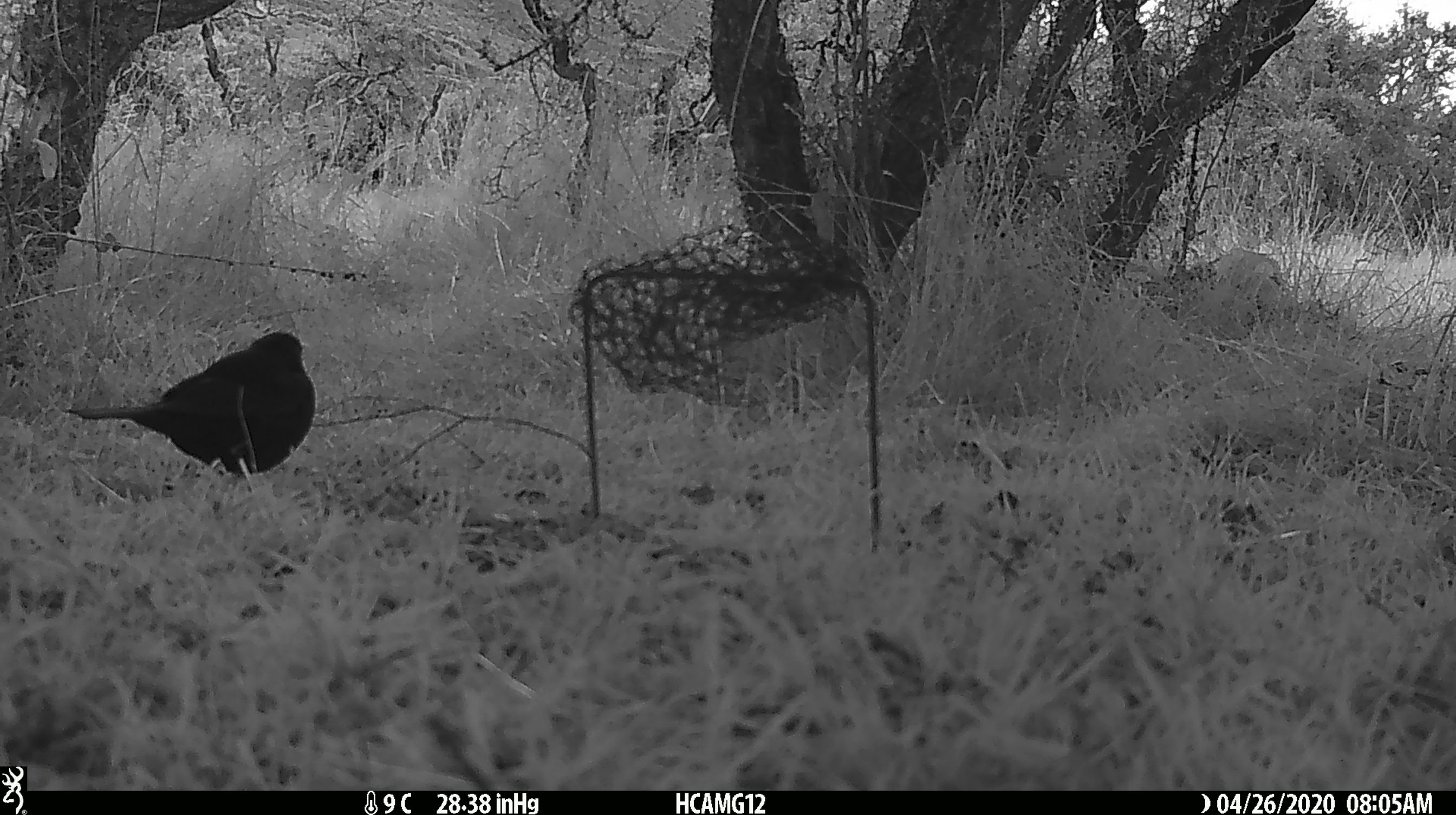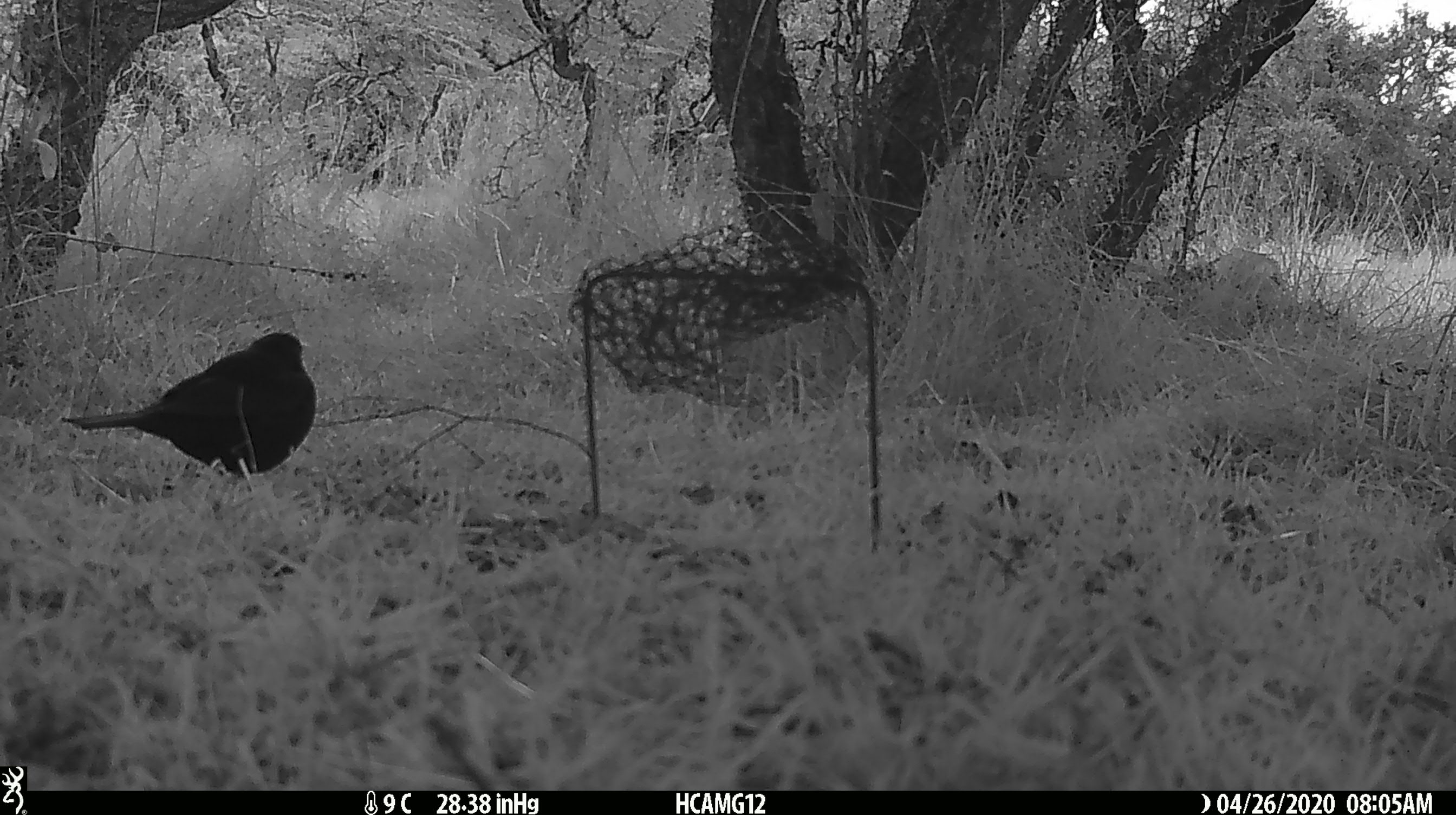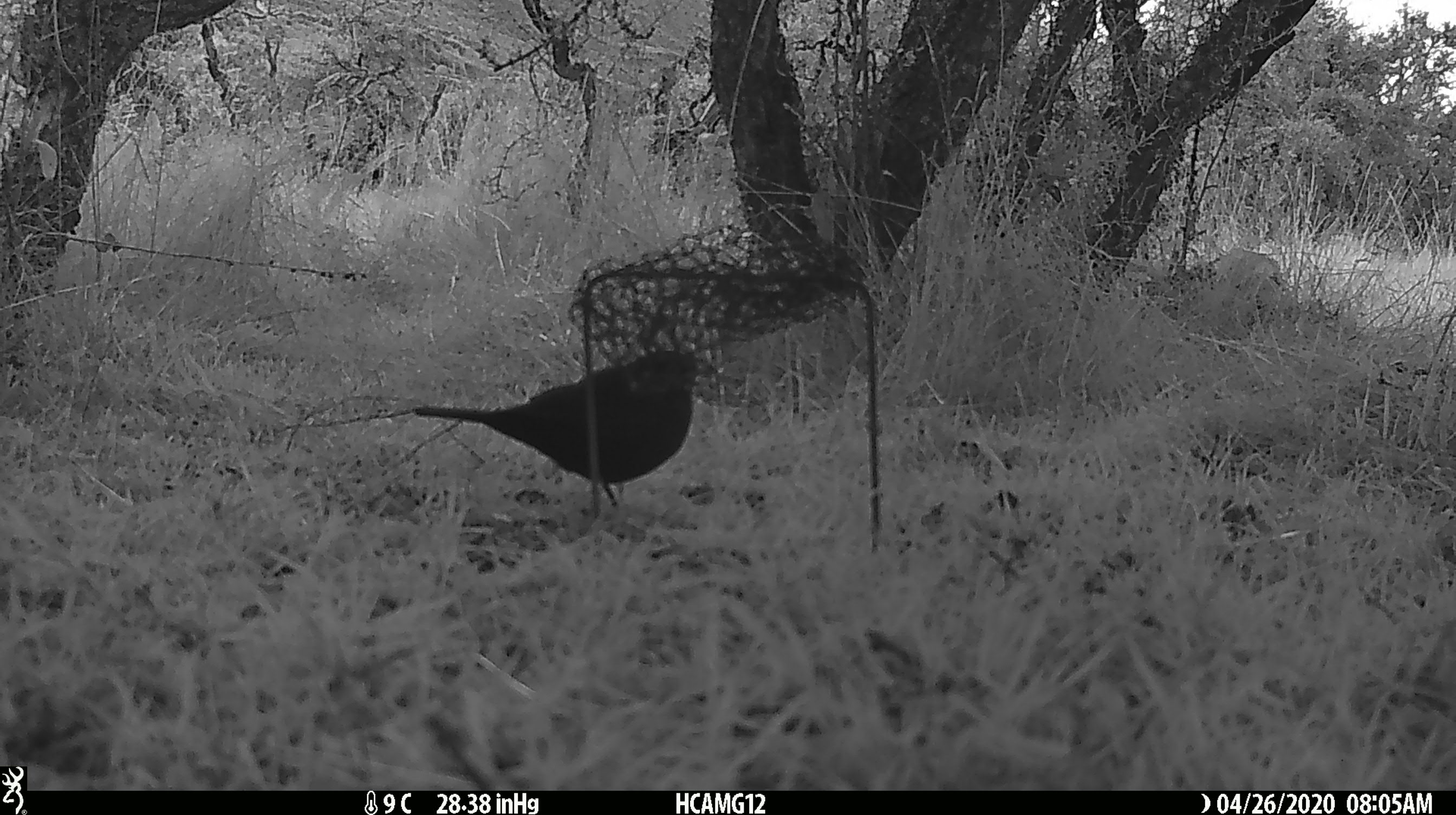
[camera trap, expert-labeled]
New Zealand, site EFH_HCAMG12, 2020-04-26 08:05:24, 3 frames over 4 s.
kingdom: Animalia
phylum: Chordata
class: Aves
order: Passeriformes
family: Turdidae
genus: Turdus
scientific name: Turdus merula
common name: eurasian blackbird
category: blackbird